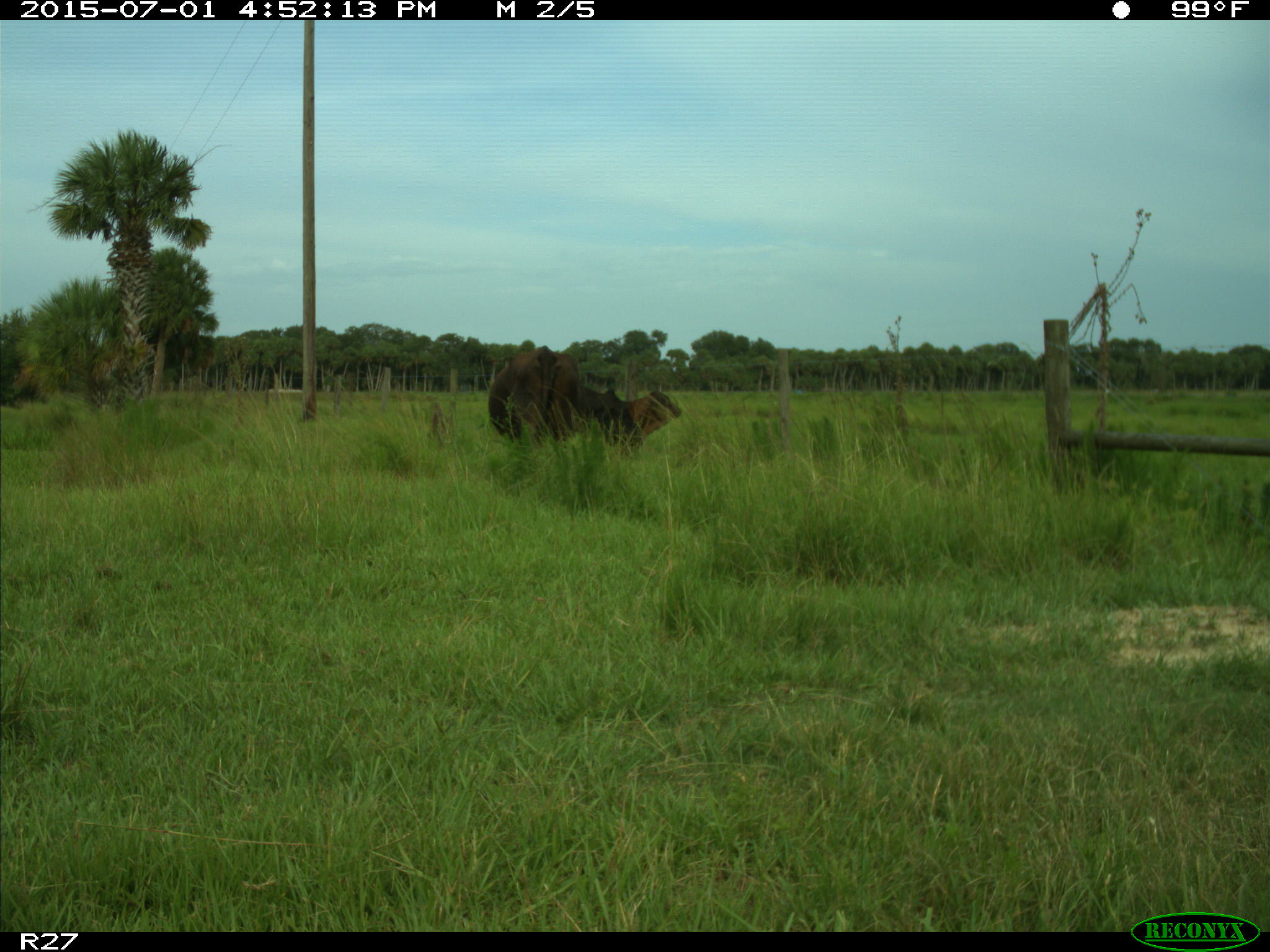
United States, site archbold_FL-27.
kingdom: Animalia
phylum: Chordata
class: Mammalia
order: Artiodactyla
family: Bovidae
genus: Bos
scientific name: Bos taurus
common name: domestic cow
Bos taurus (domestic cow).